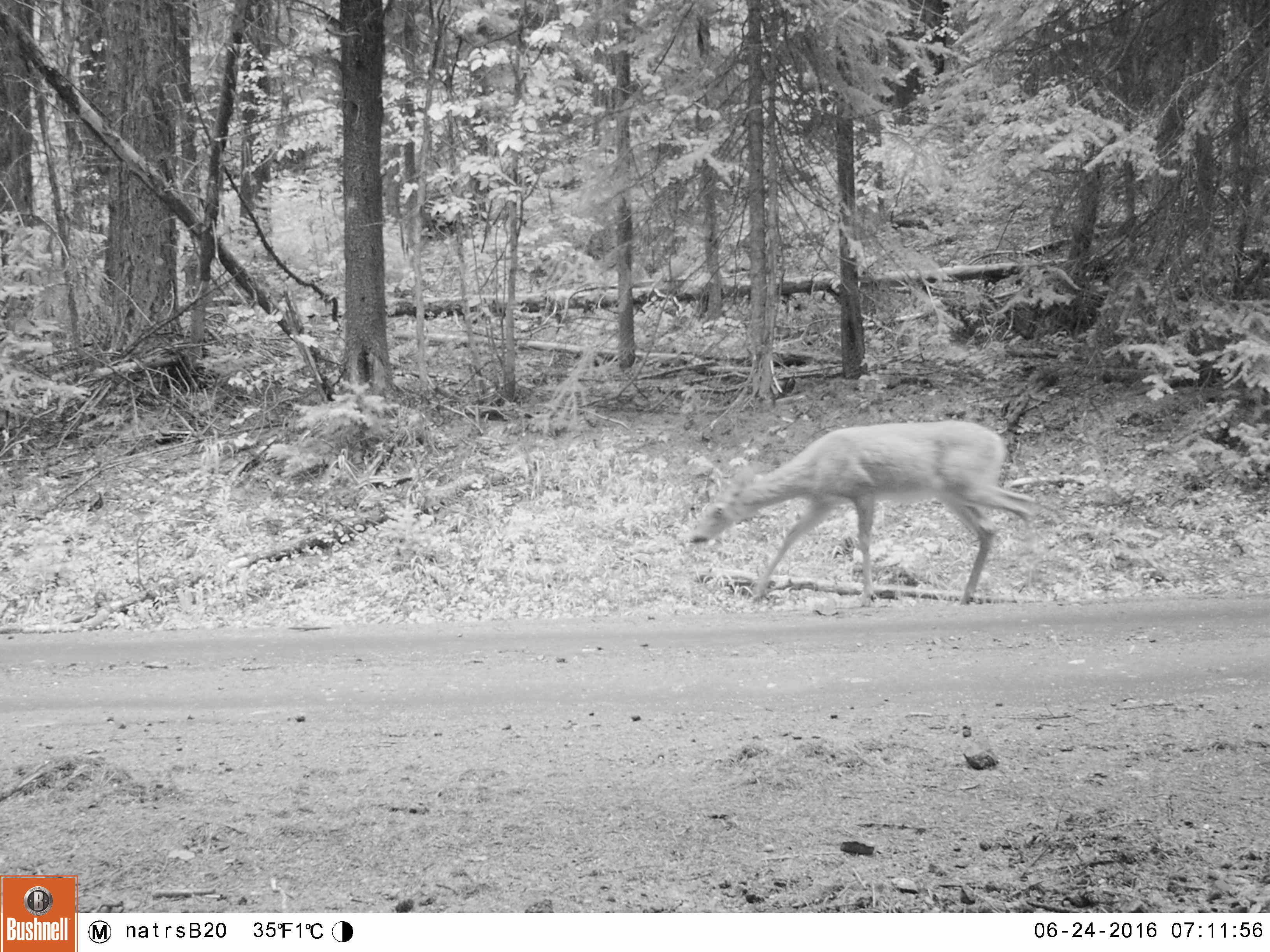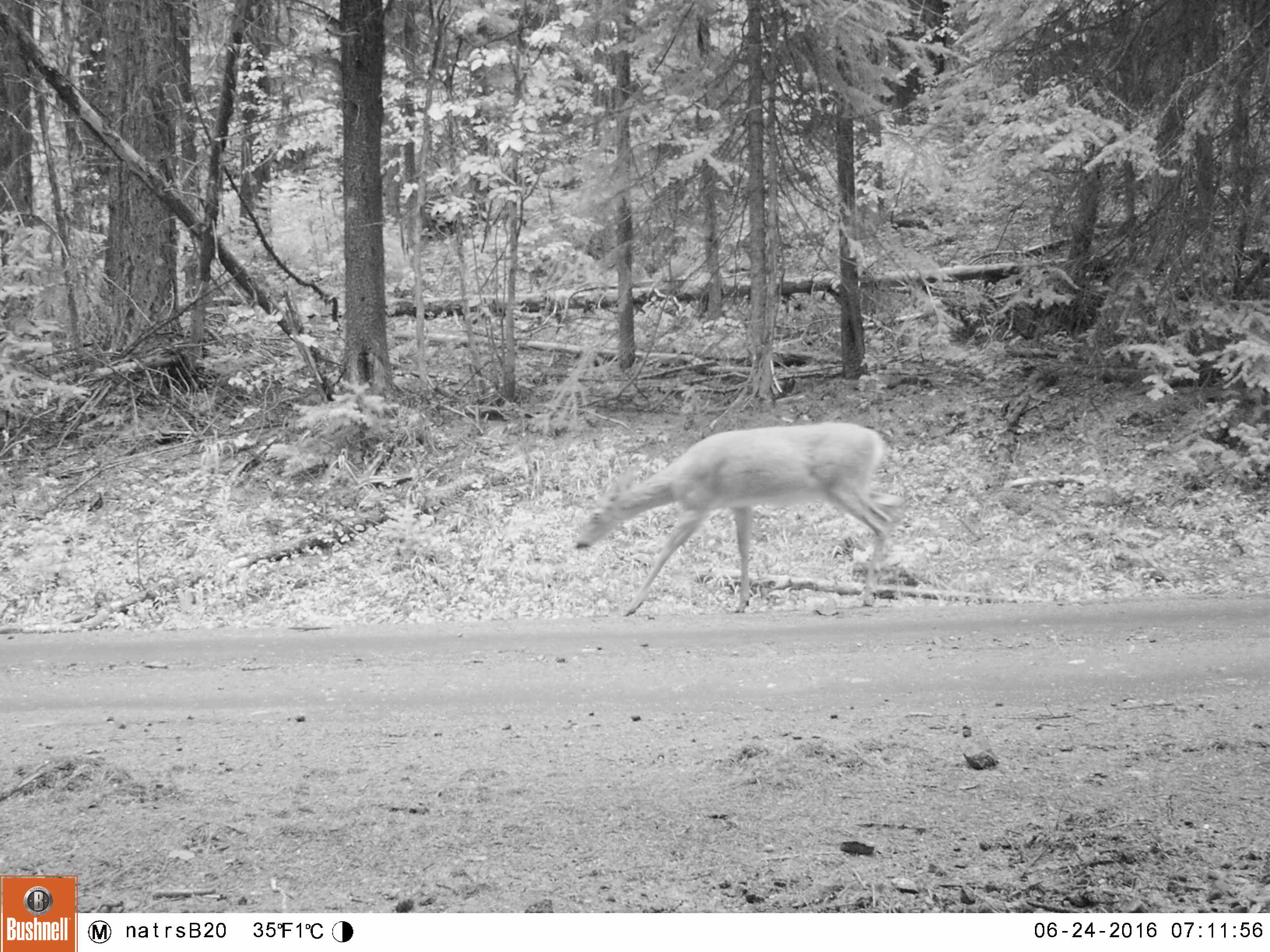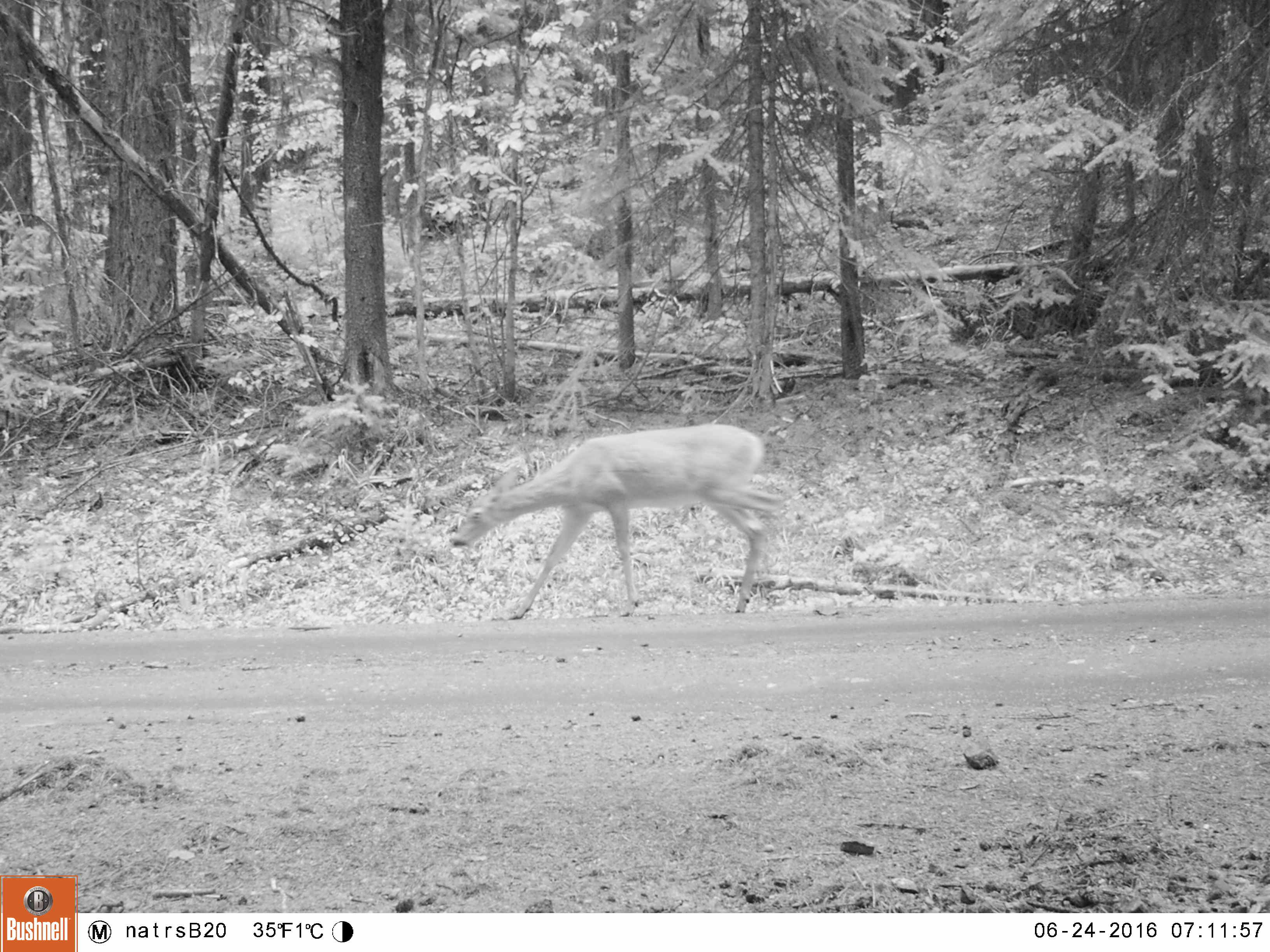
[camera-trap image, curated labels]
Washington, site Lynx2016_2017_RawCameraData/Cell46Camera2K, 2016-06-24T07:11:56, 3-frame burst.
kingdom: Animalia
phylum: Chordata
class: Mammalia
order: Artiodactyla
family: Cervidae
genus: Odocoileus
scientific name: Odocoileus virginianus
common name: white-tailed deer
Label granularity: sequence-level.